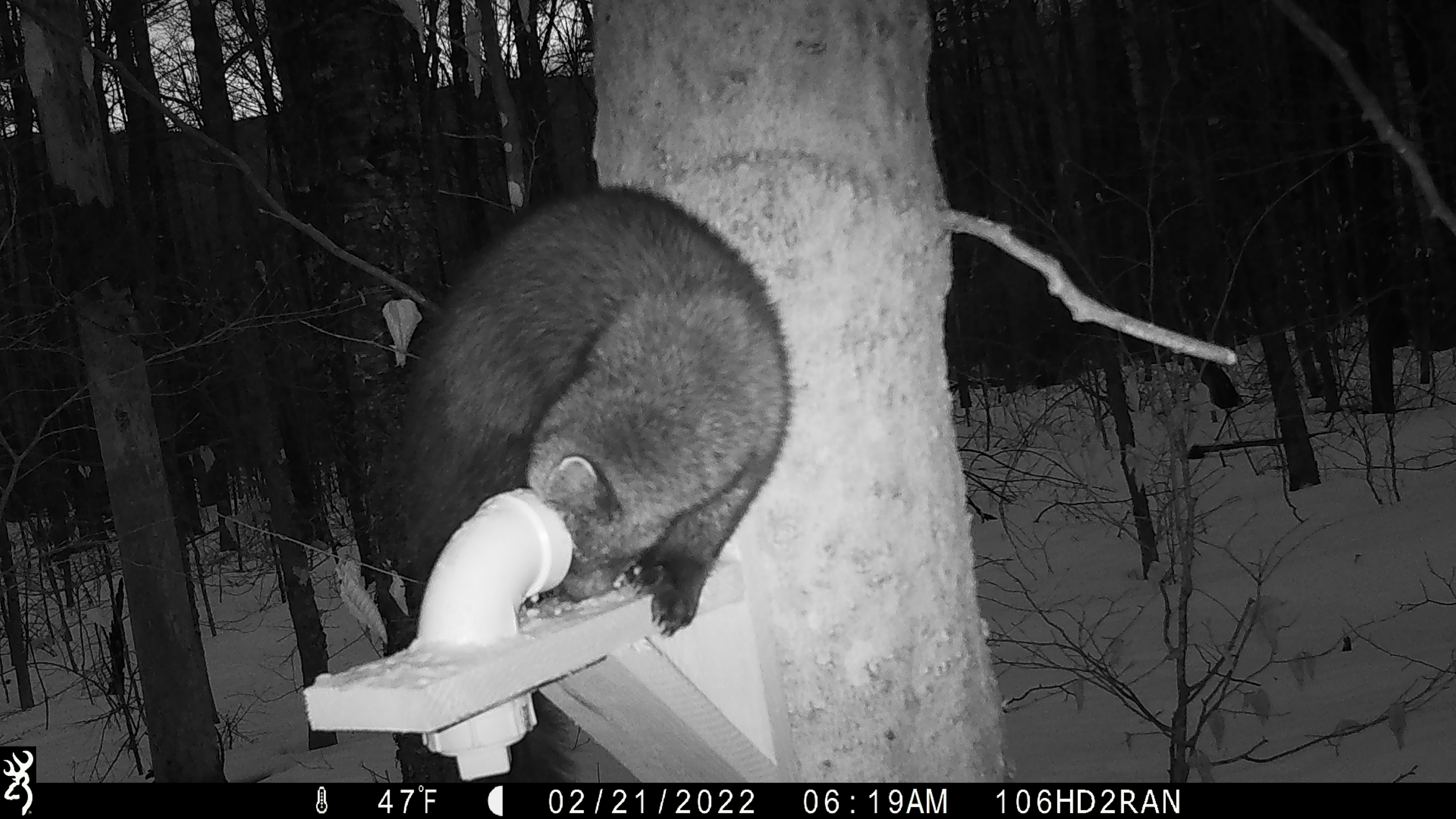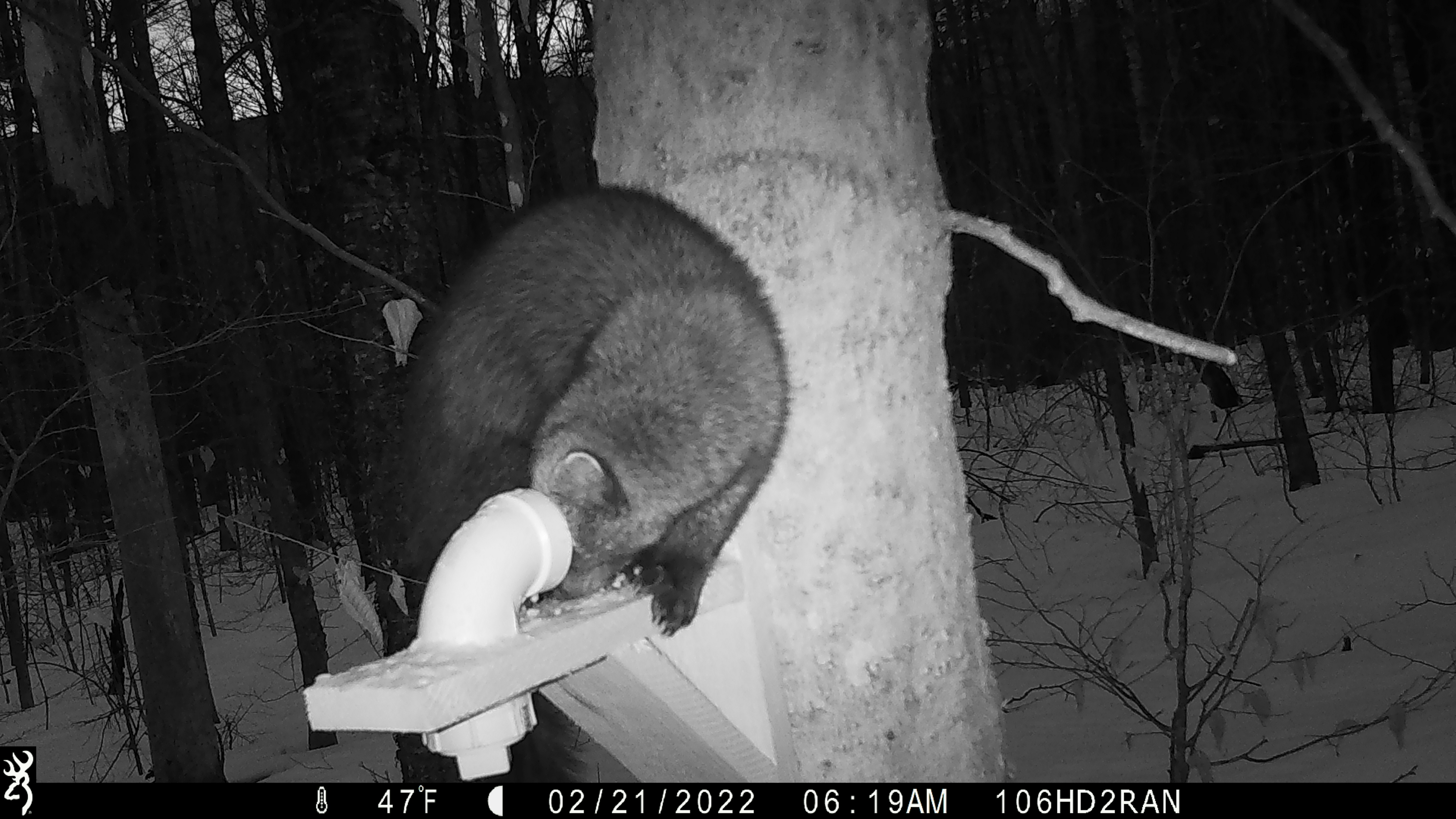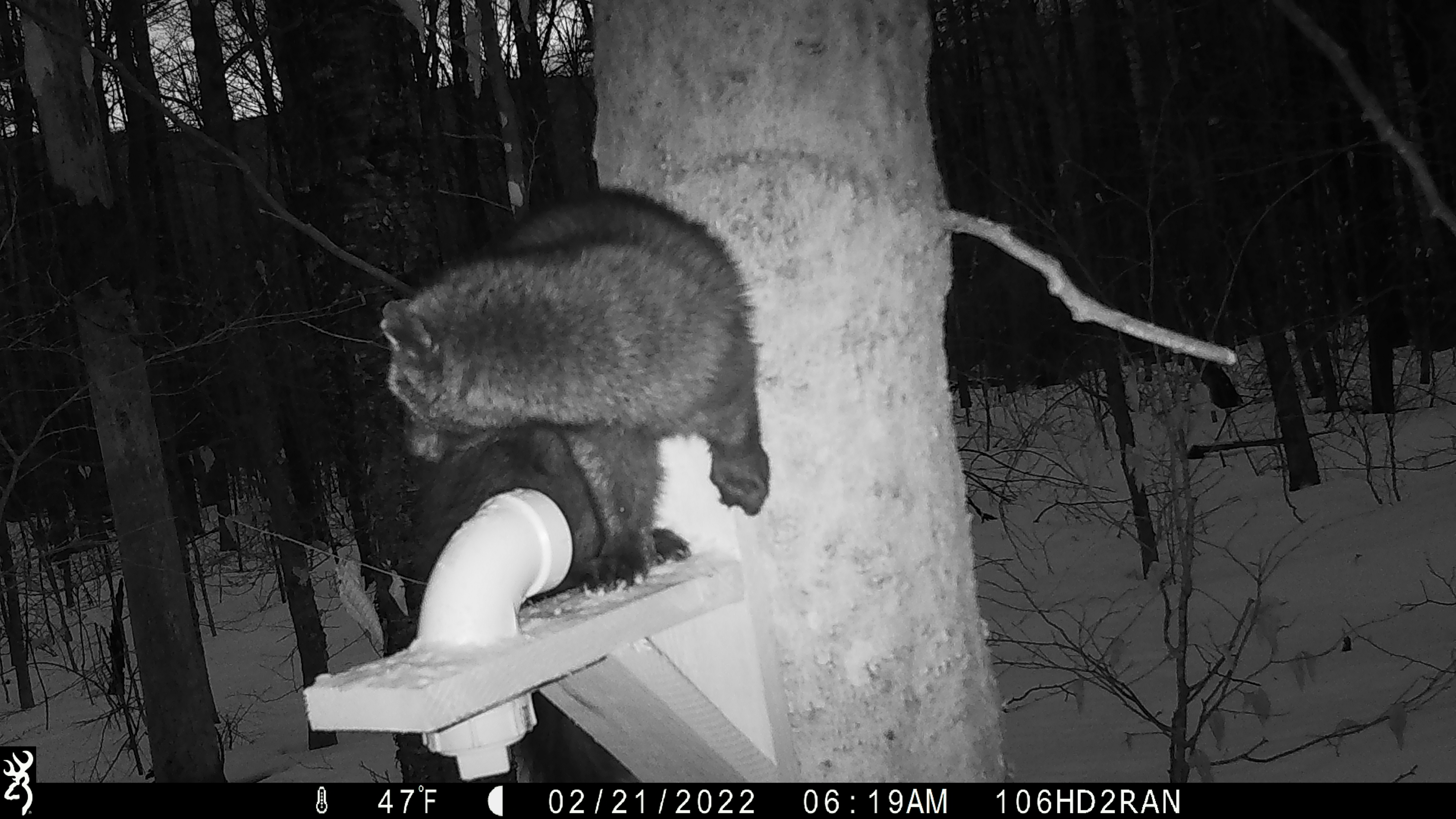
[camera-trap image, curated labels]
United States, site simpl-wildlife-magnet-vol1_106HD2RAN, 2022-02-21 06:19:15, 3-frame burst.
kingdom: Animalia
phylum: Chordata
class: Mammalia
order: Carnivora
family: Mustelidae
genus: Pekania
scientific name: Pekania pennanti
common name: fisher